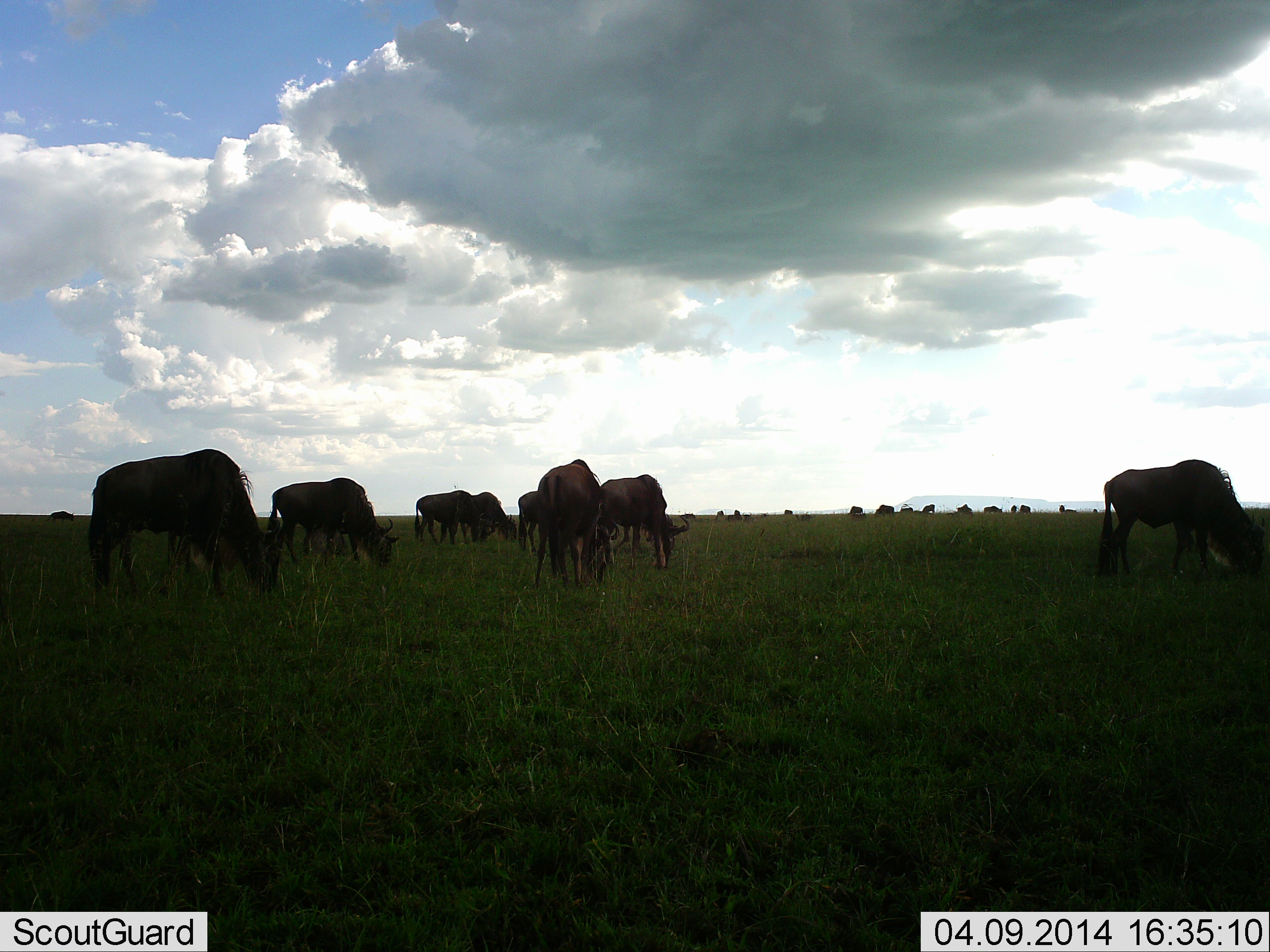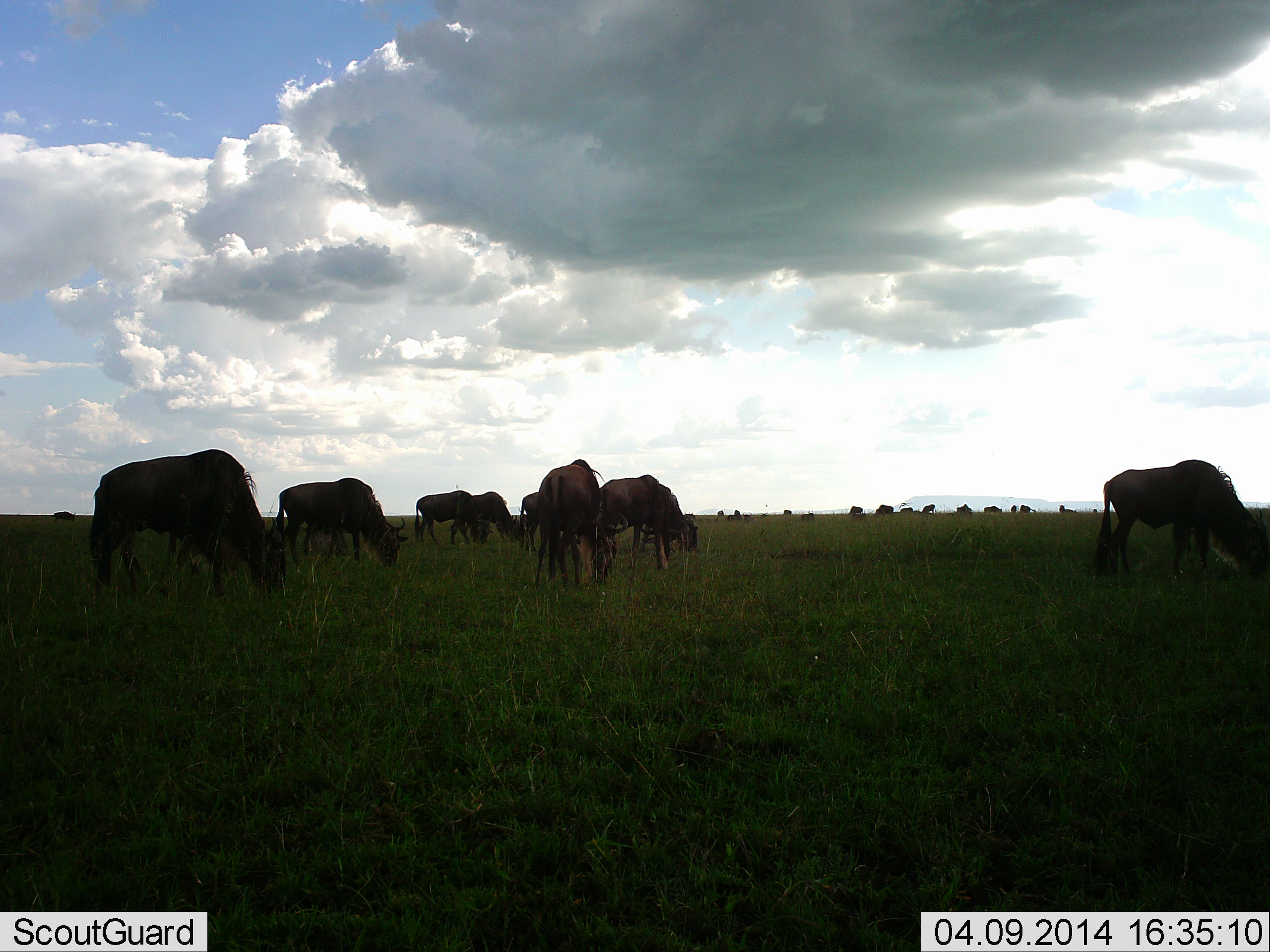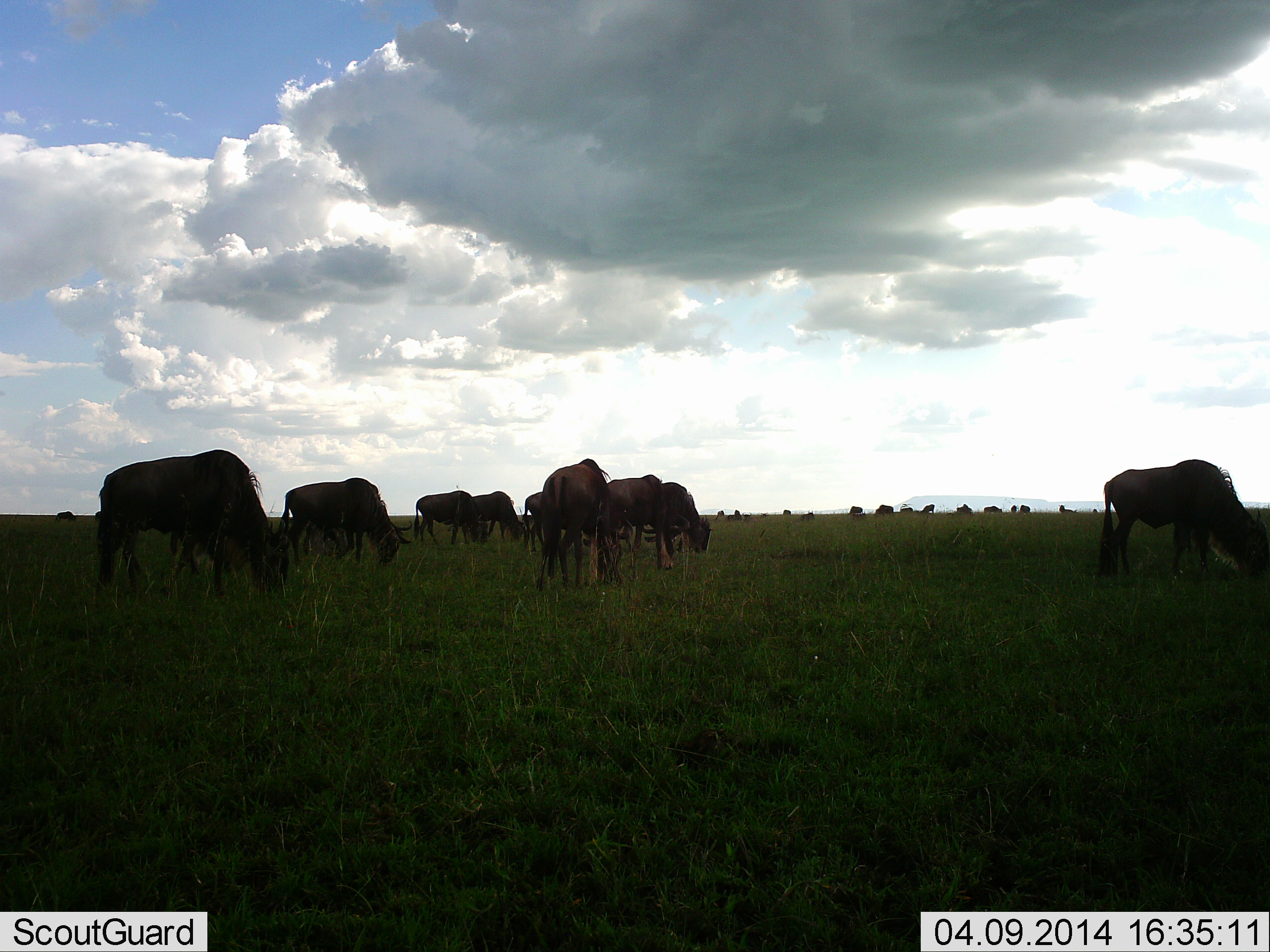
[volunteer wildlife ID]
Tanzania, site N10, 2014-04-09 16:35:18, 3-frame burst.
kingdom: Animalia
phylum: Chordata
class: Mammalia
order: Artiodactyla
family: Bovidae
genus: Connochaetes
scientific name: Connochaetes taurinus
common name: blue wildebeest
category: wildebeest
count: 11-50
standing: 10%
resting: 10%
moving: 0%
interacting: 0%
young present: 0%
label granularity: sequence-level